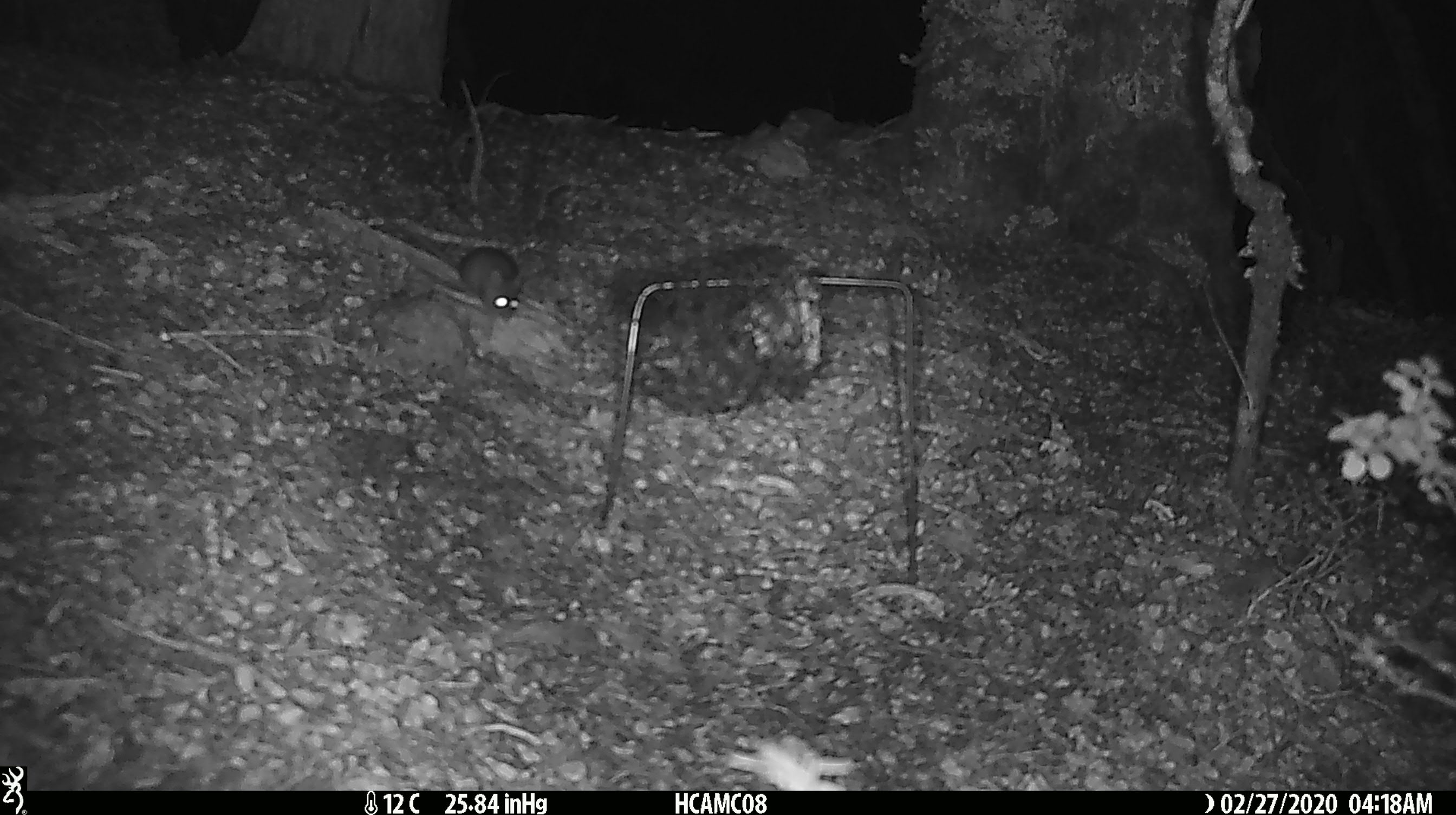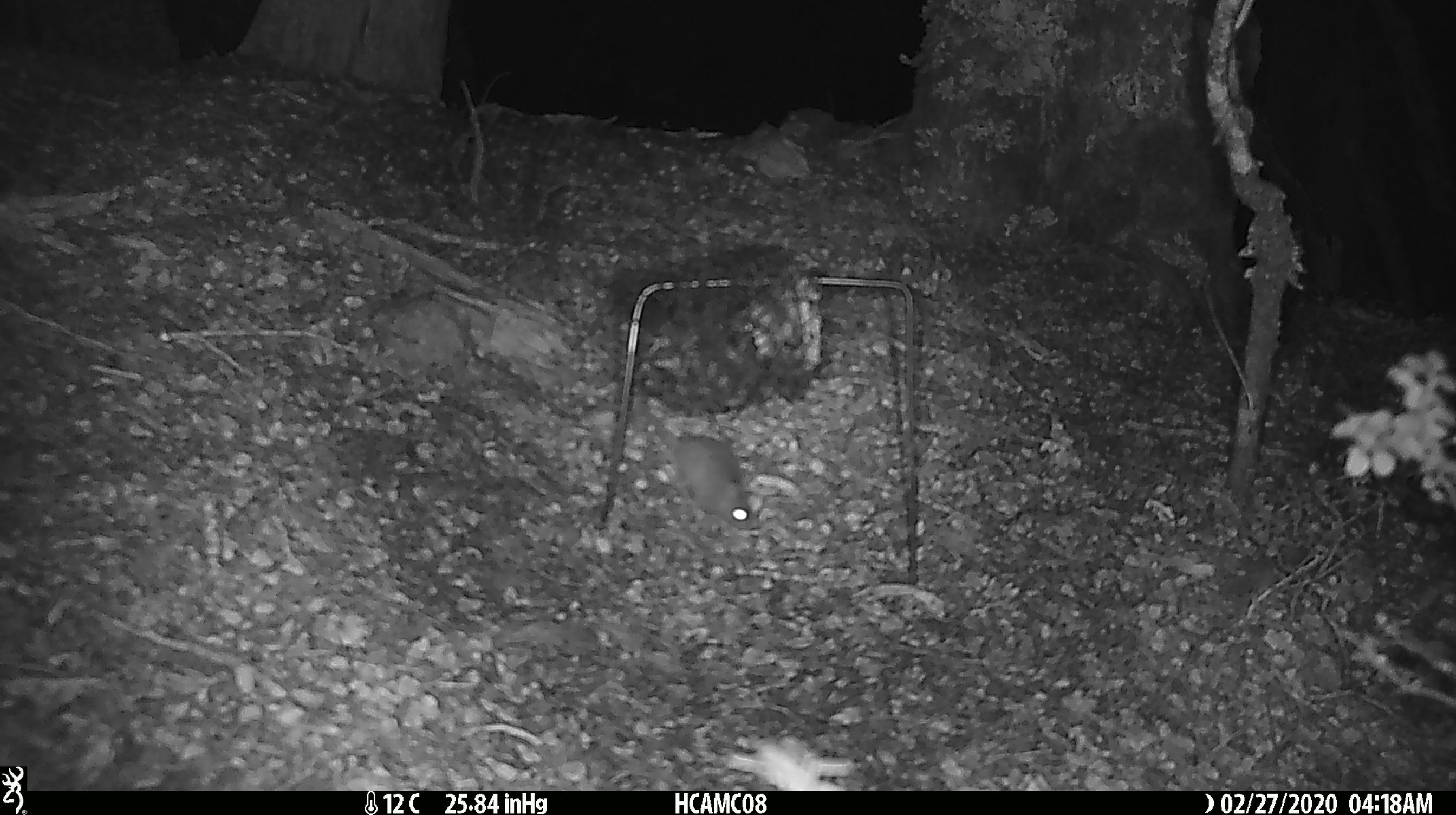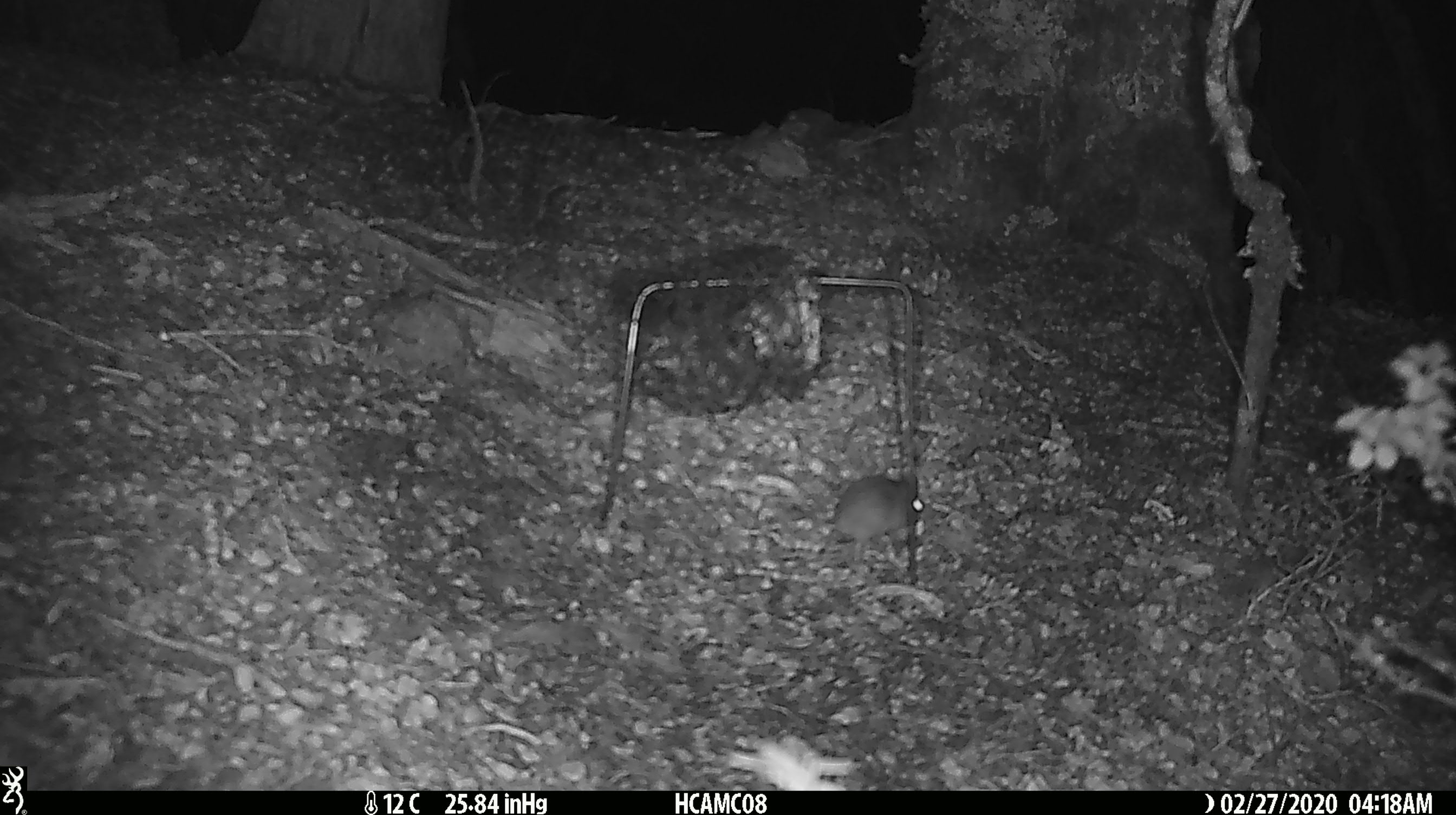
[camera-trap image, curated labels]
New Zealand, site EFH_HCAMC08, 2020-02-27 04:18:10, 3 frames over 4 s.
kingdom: Animalia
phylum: Chordata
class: Mammalia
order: Rodentia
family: Muridae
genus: Mus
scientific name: Mus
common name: mouse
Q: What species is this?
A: Mouse (Mus).